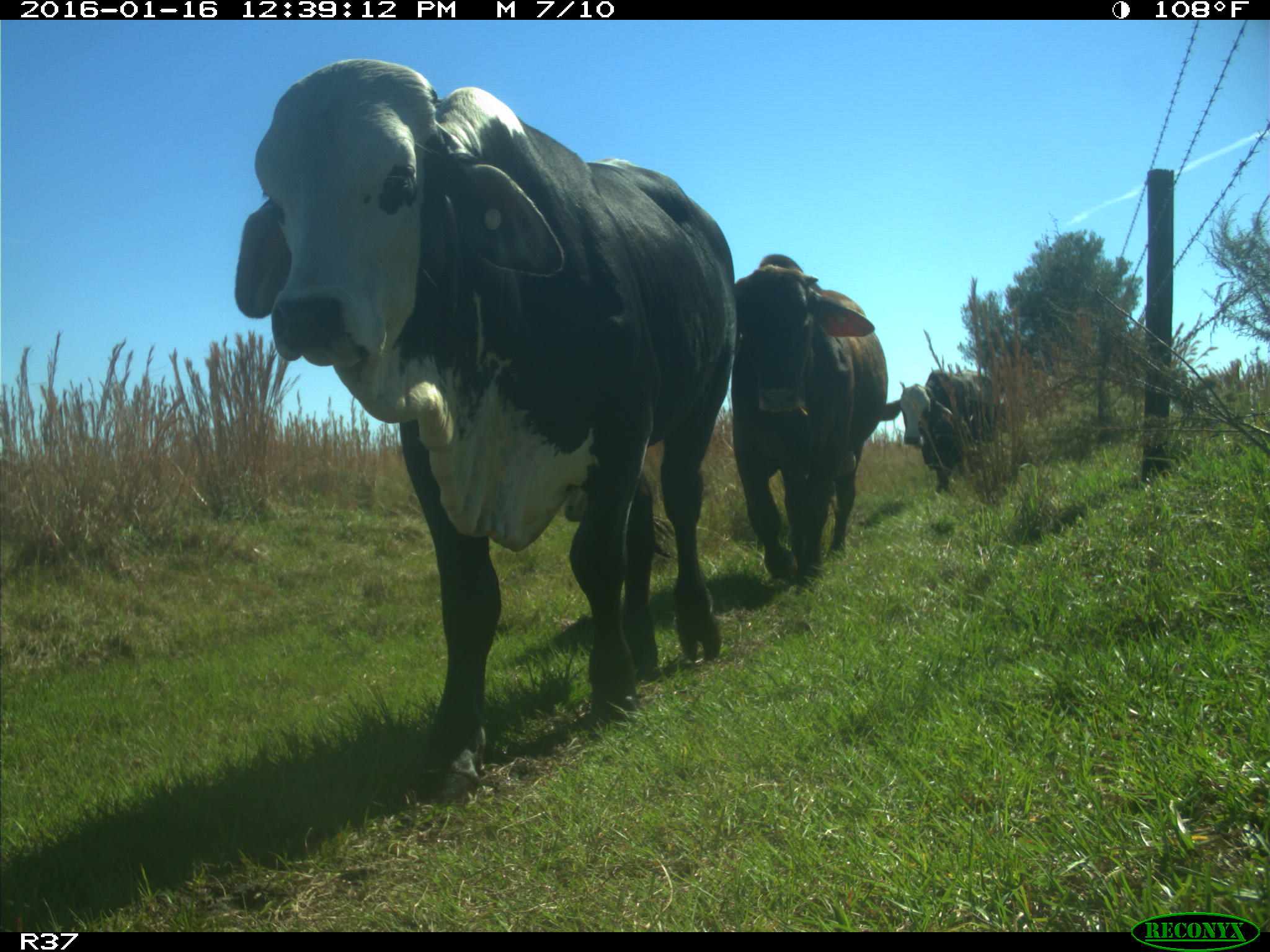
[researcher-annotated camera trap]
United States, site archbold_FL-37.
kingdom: Animalia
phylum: Chordata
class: Mammalia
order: Artiodactyla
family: Bovidae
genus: Bos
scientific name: Bos taurus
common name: domestic cow